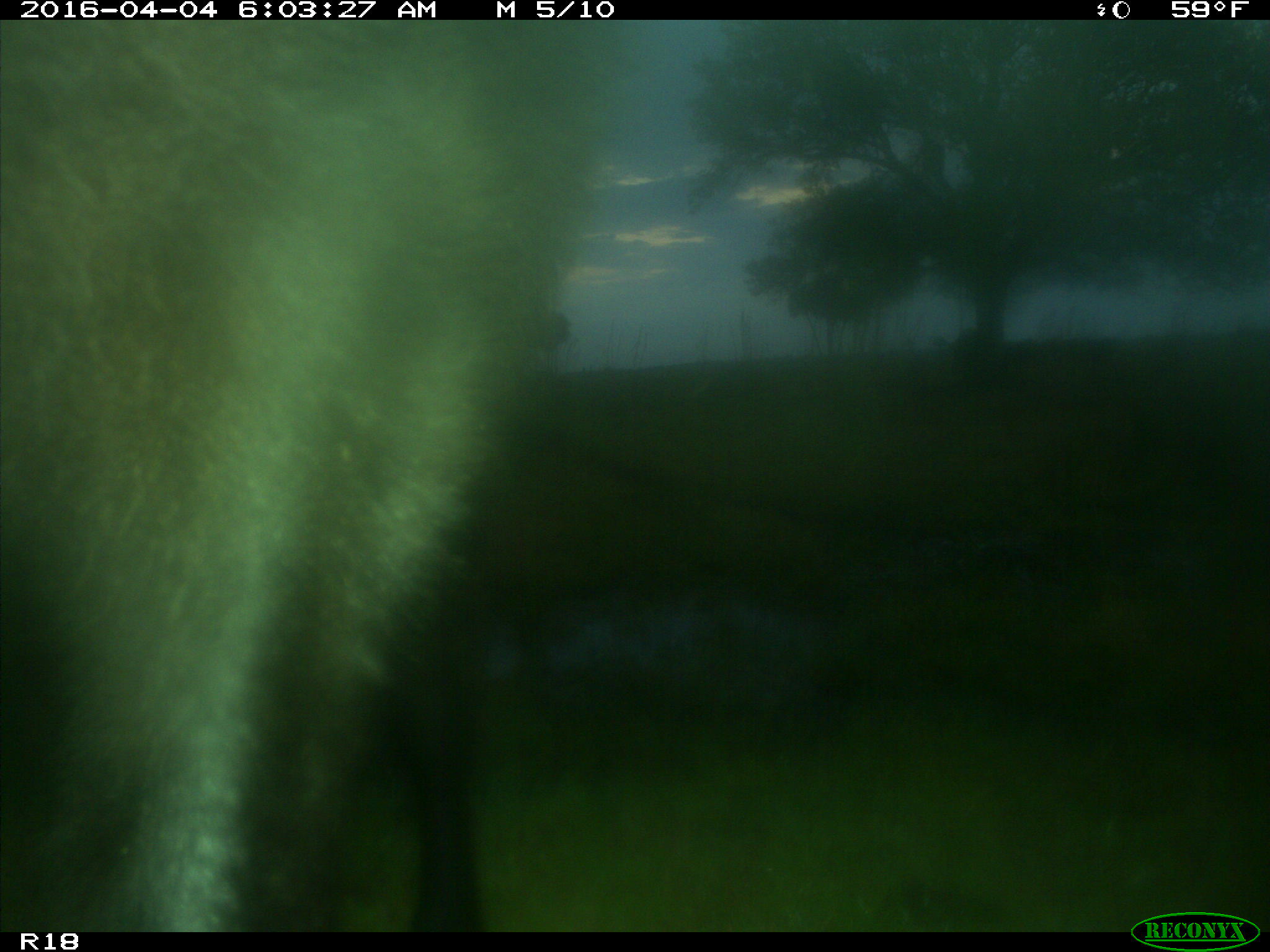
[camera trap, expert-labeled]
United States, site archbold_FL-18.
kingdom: Animalia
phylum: Chordata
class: Mammalia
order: Artiodactyla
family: Bovidae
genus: Bos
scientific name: Bos taurus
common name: domestic cow